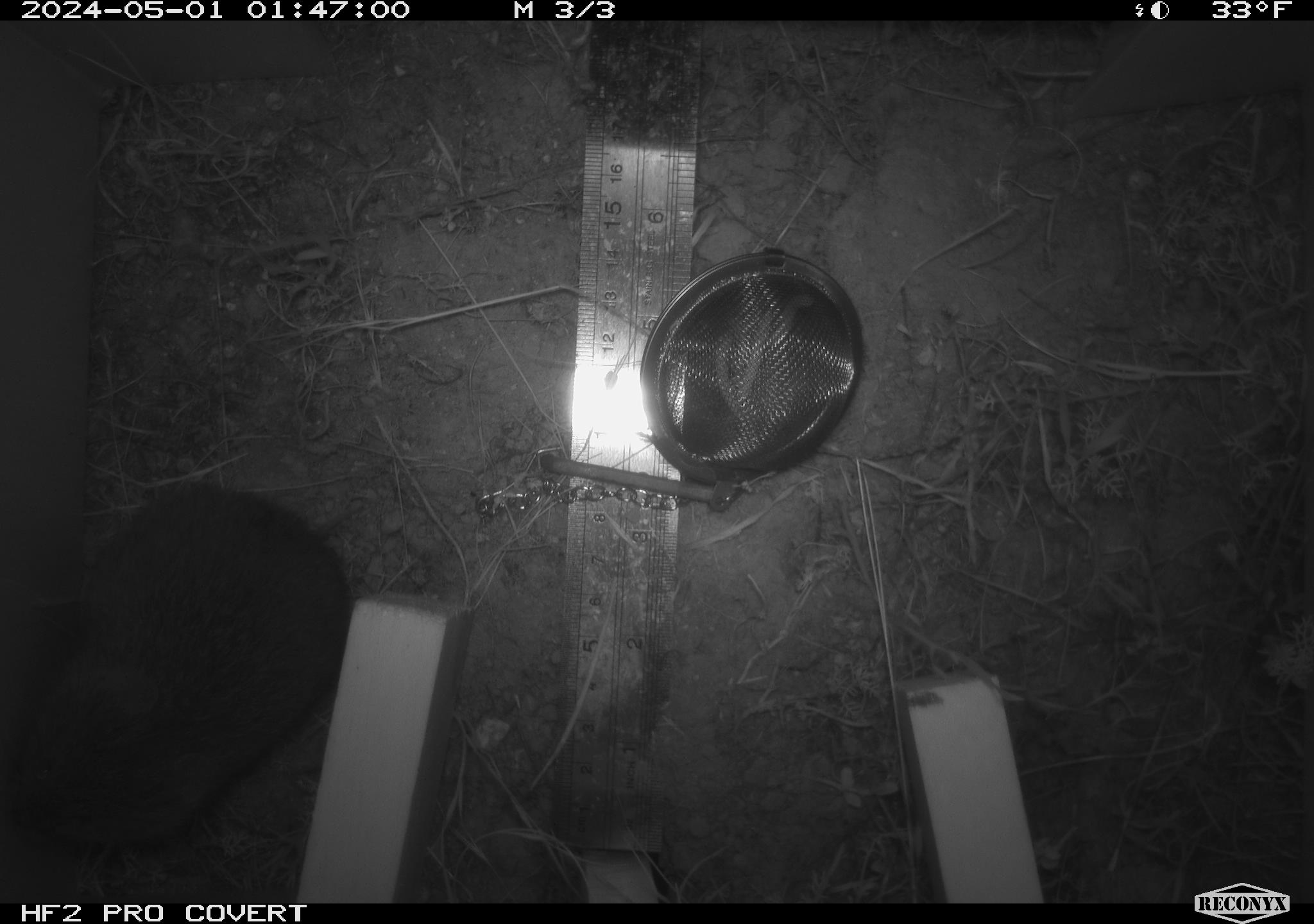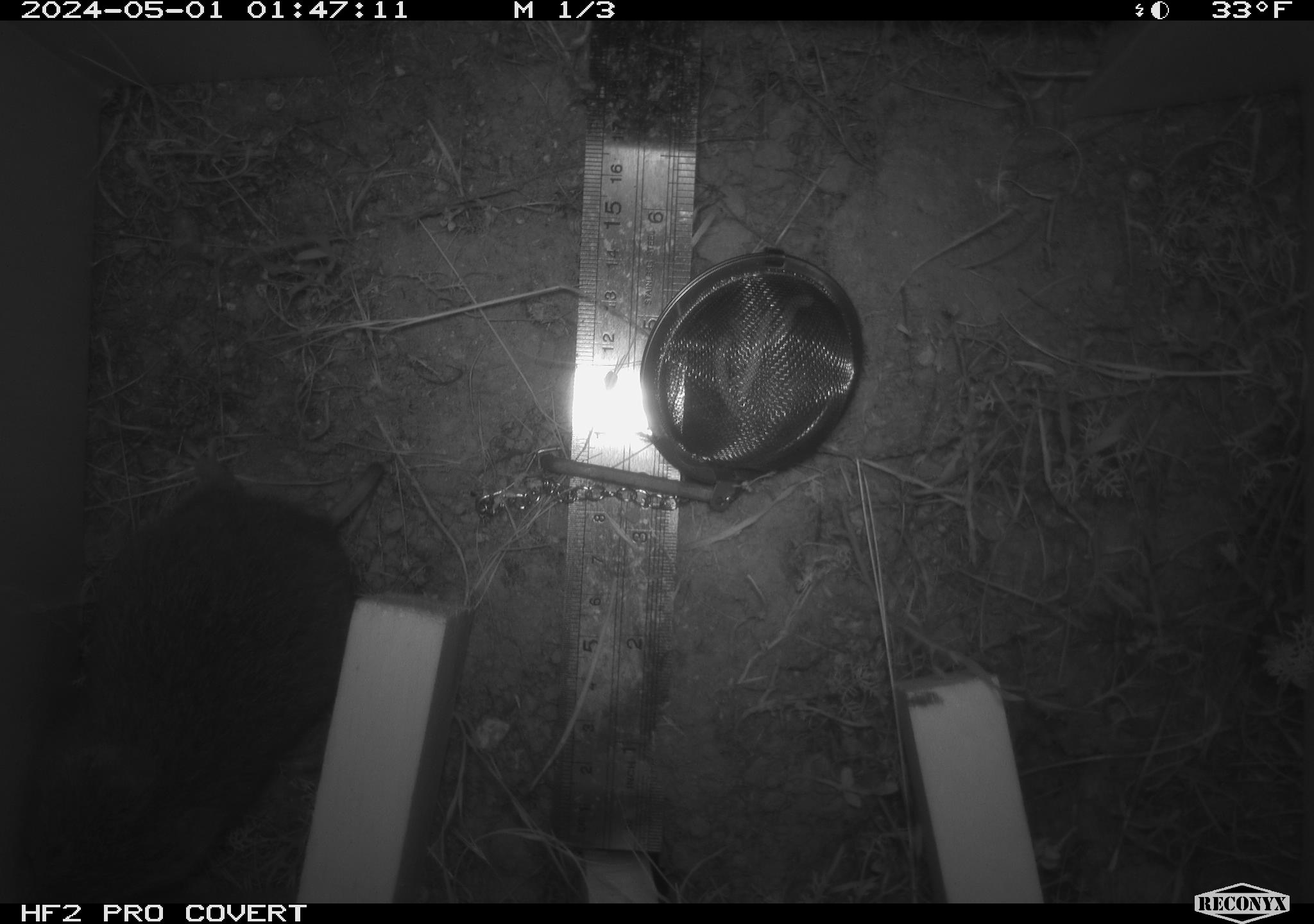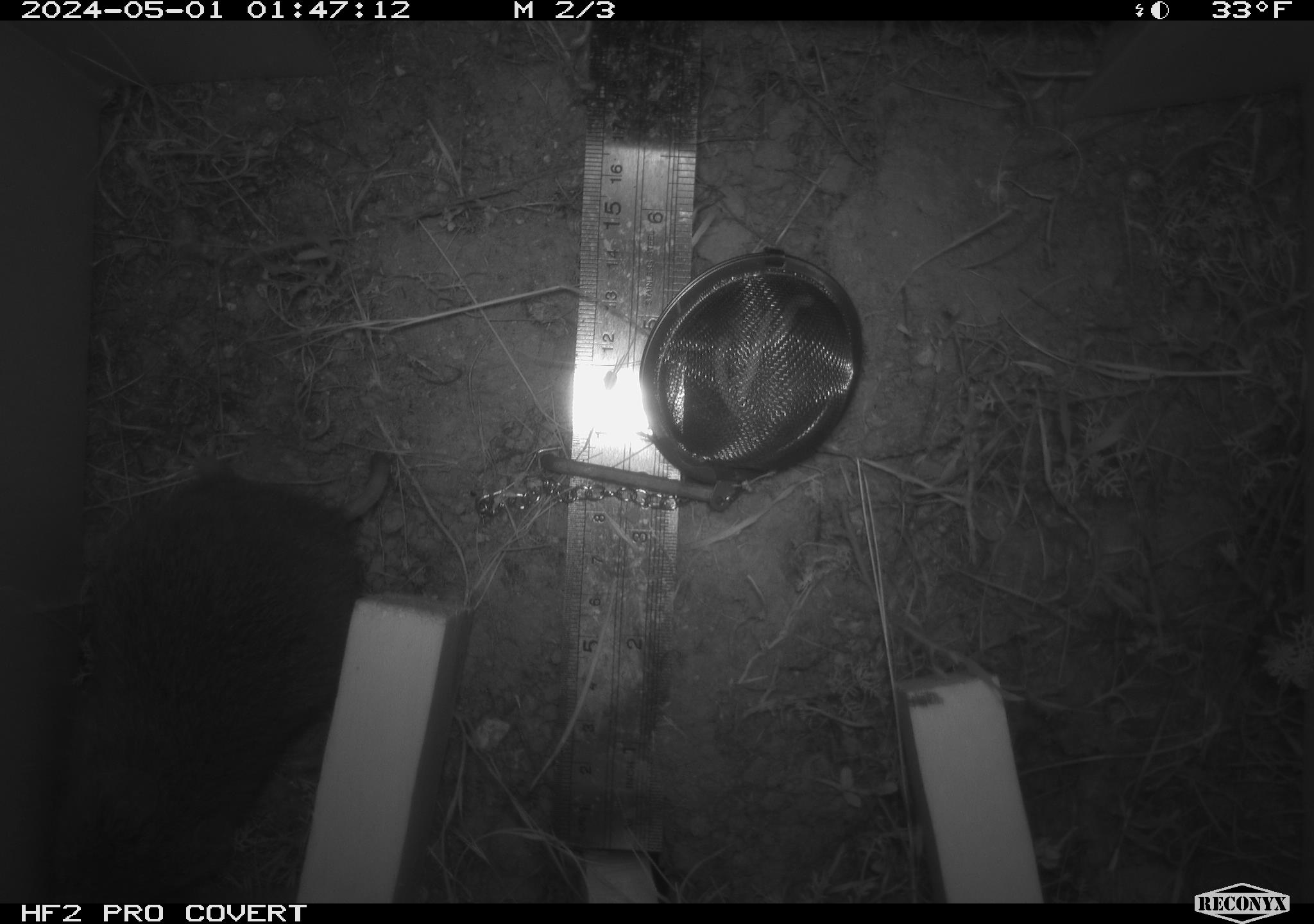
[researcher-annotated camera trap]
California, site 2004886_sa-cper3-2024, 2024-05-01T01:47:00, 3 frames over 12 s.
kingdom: Animalia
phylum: Chordata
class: Mammalia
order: Rodentia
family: Cricetidae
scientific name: Arvicolinae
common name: voles, lemmings, and muskrats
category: arvicolinae subfamily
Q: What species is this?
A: Arvicolinae subfamily (voles, lemmings, and muskrats) (Arvicolinae).